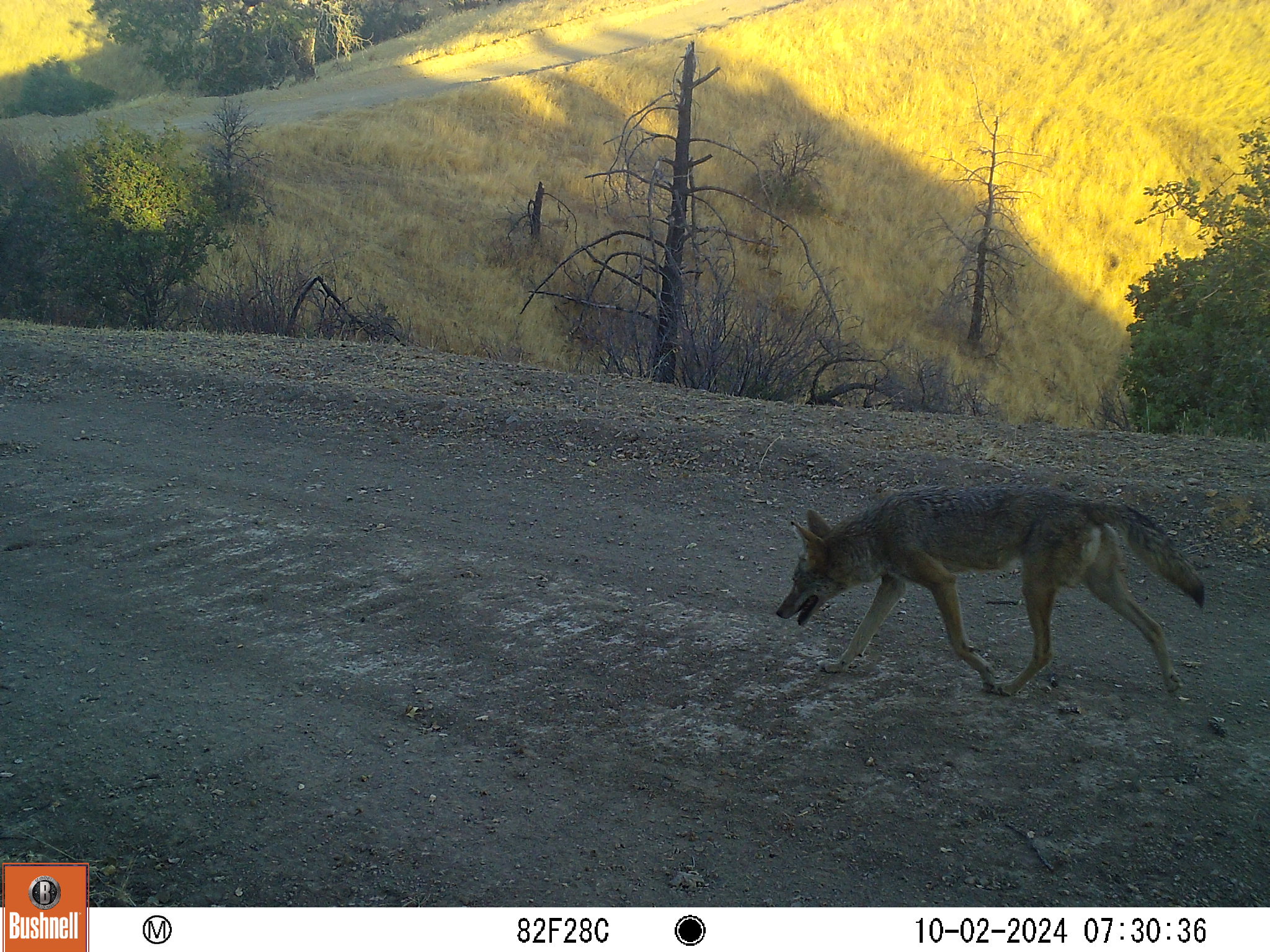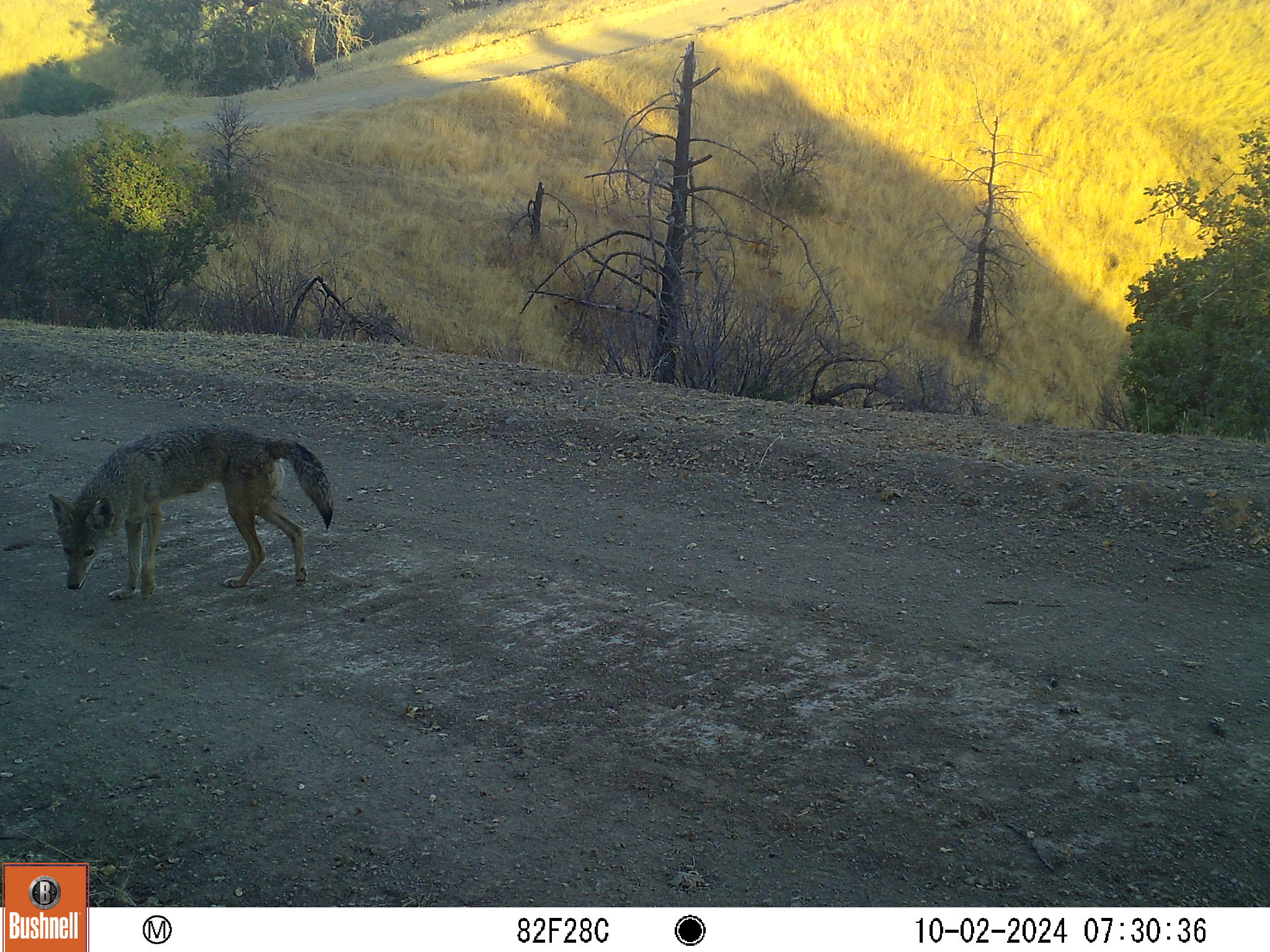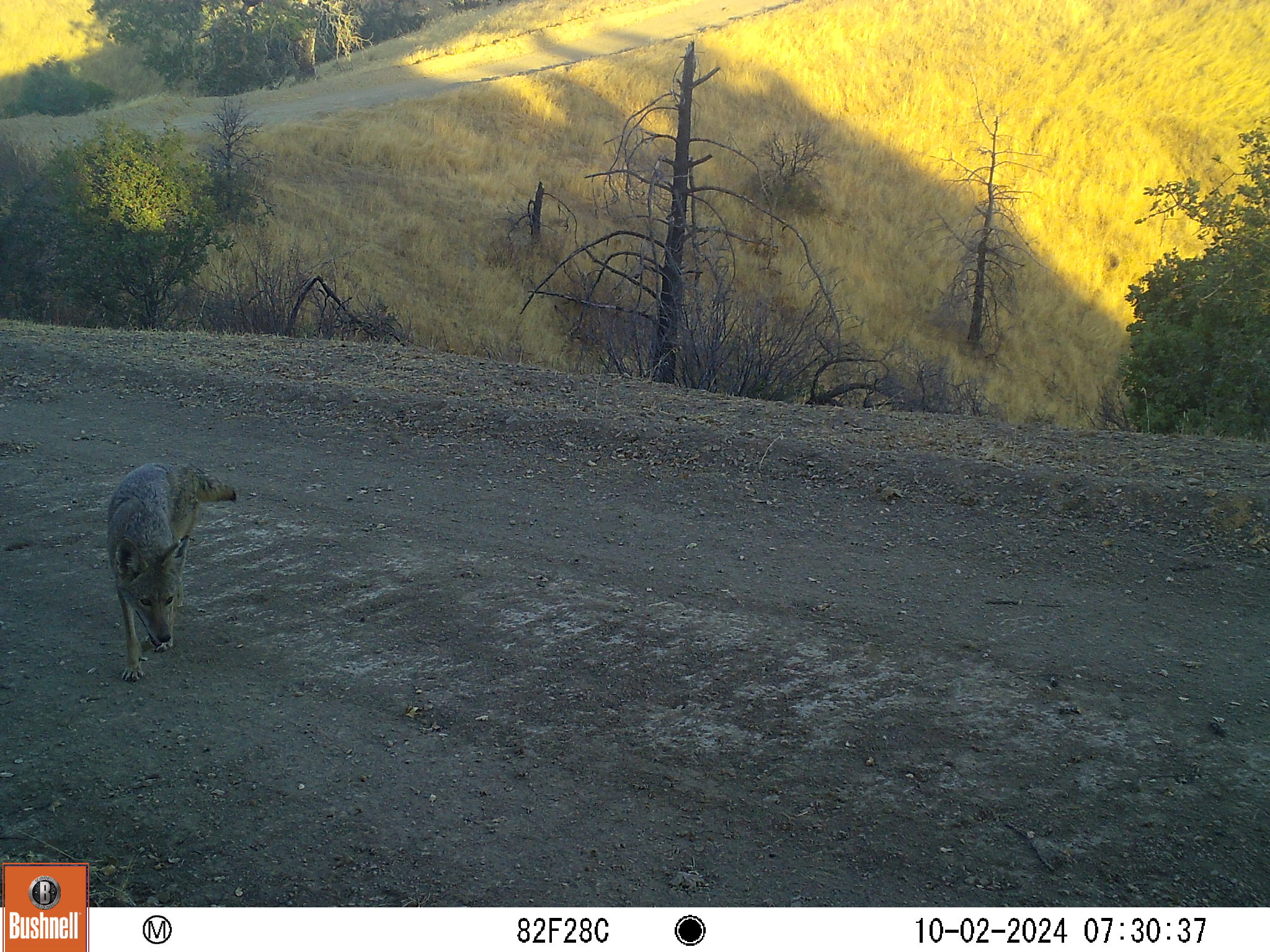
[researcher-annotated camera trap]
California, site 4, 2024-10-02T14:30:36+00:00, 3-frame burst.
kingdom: Animalia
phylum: Chordata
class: Mammalia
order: Carnivora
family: Canidae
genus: Canis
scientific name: Canis latrans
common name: coyote